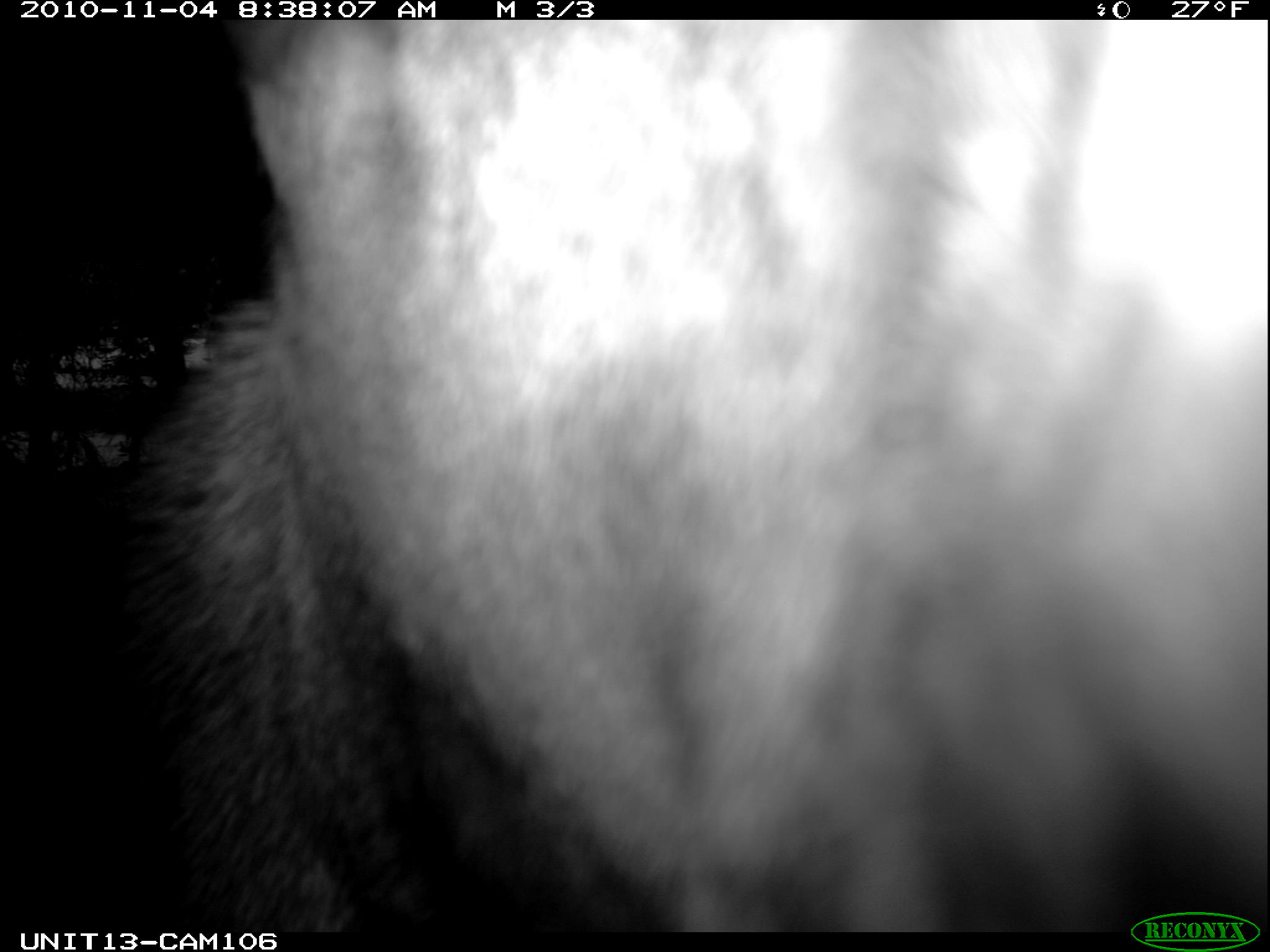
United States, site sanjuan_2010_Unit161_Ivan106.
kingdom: Animalia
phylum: Chordata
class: Mammalia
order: Artiodactyla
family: Cervidae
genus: Cervus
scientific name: Cervus elaphus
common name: red deer